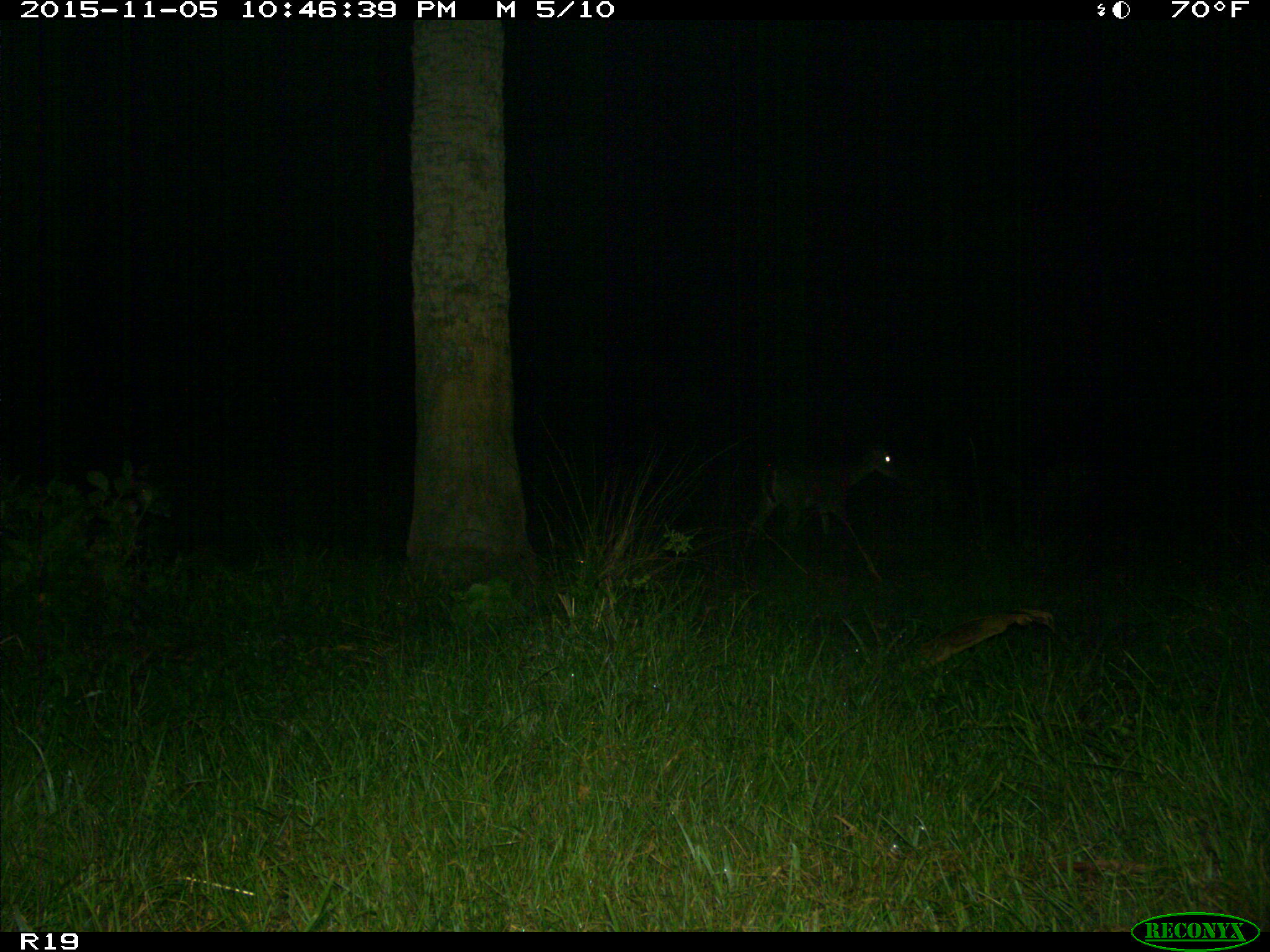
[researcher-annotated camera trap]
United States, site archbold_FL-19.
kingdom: Animalia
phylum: Chordata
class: Mammalia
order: Artiodactyla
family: Cervidae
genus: Odocoileus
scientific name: Odocoileus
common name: deer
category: unidentified deer